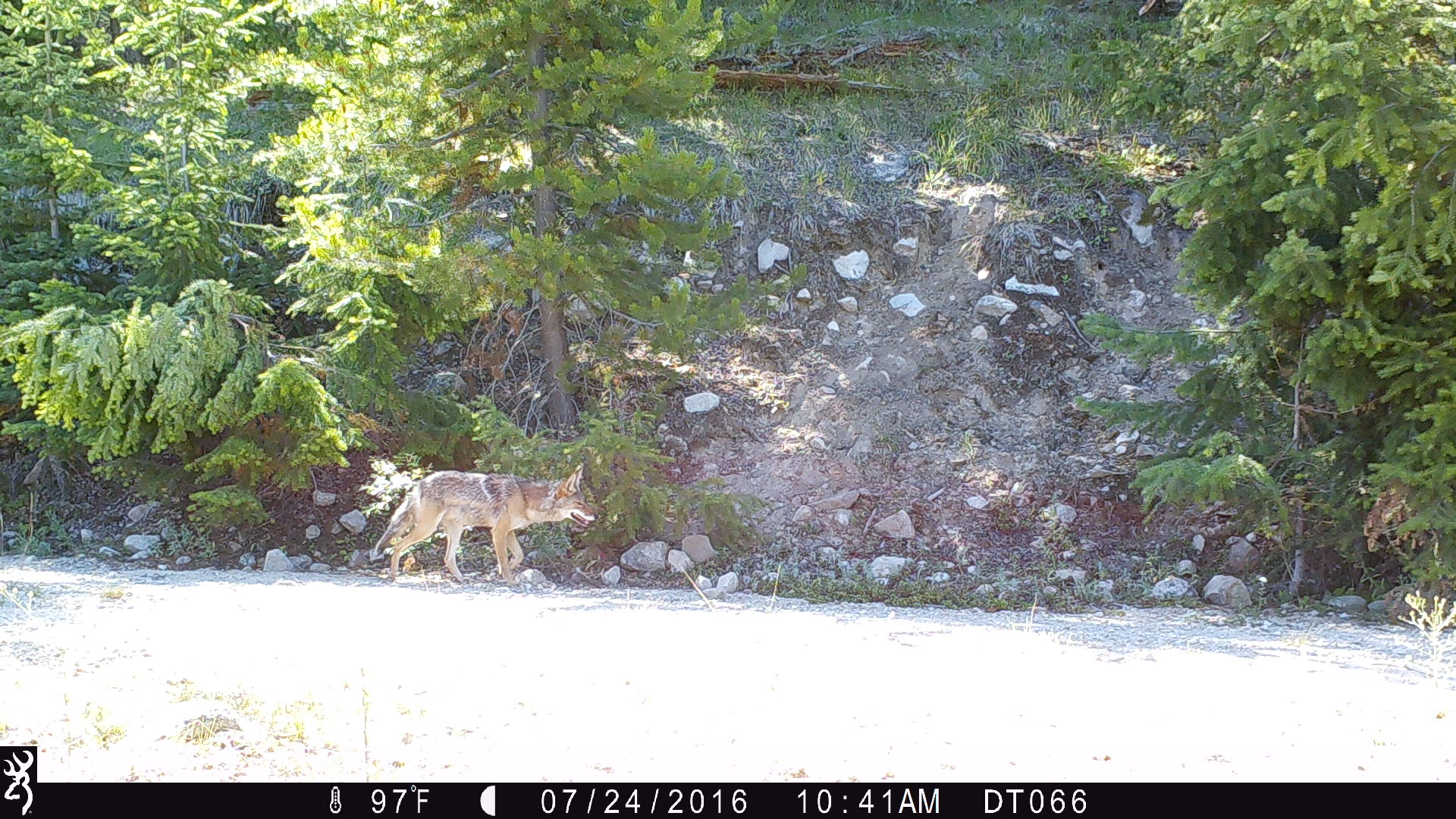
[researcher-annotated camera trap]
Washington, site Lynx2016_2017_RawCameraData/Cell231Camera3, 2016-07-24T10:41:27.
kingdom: Animalia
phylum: Chordata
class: Mammalia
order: Carnivora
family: Canidae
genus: Canis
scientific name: Canis latrans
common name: coyote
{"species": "Canis latrans (coyote)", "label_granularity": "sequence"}